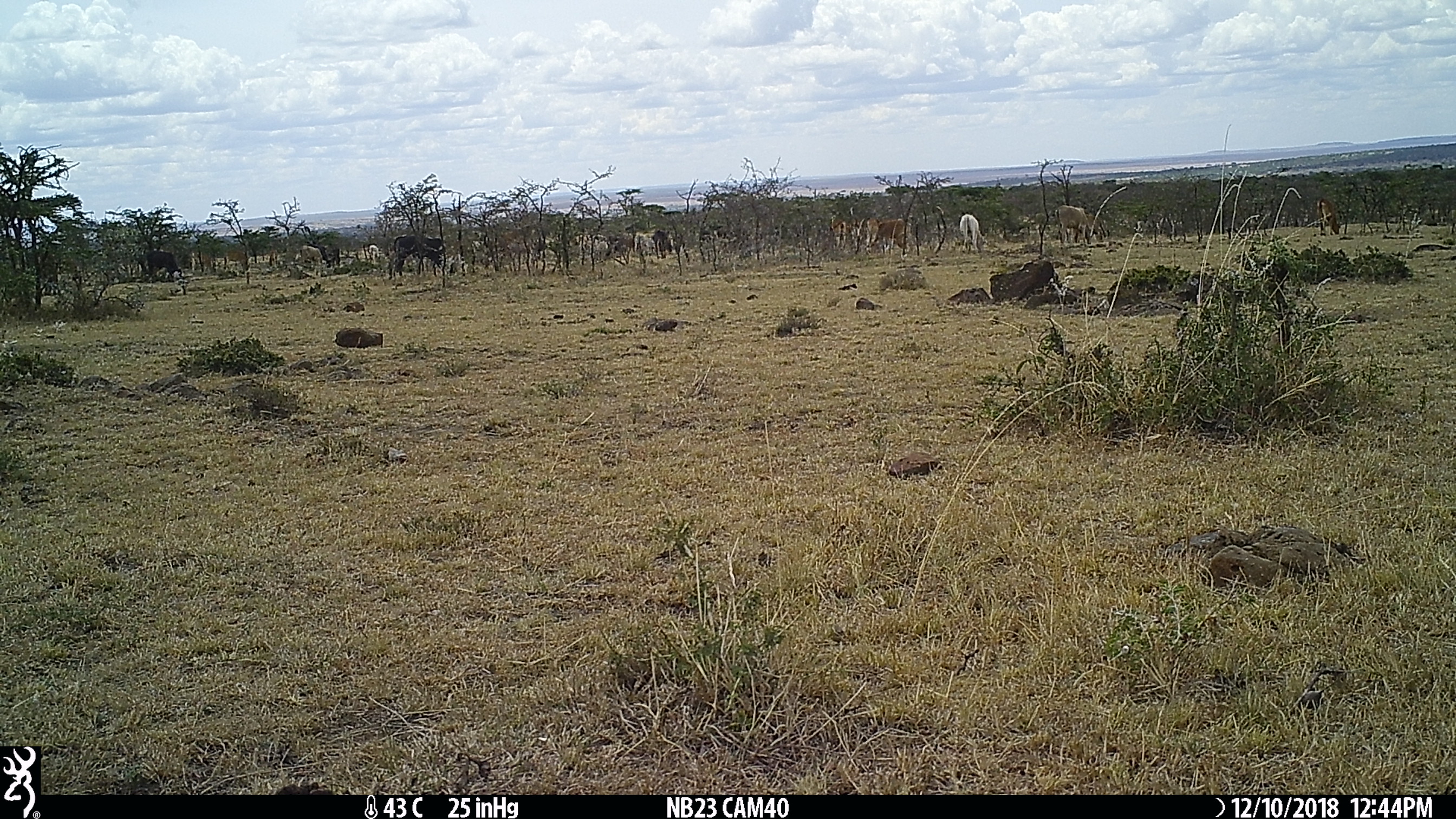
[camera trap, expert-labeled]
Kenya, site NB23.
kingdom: Animalia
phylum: Chordata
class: Mammalia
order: Artiodactyla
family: Bovidae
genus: Bos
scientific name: Bos taurus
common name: cattle